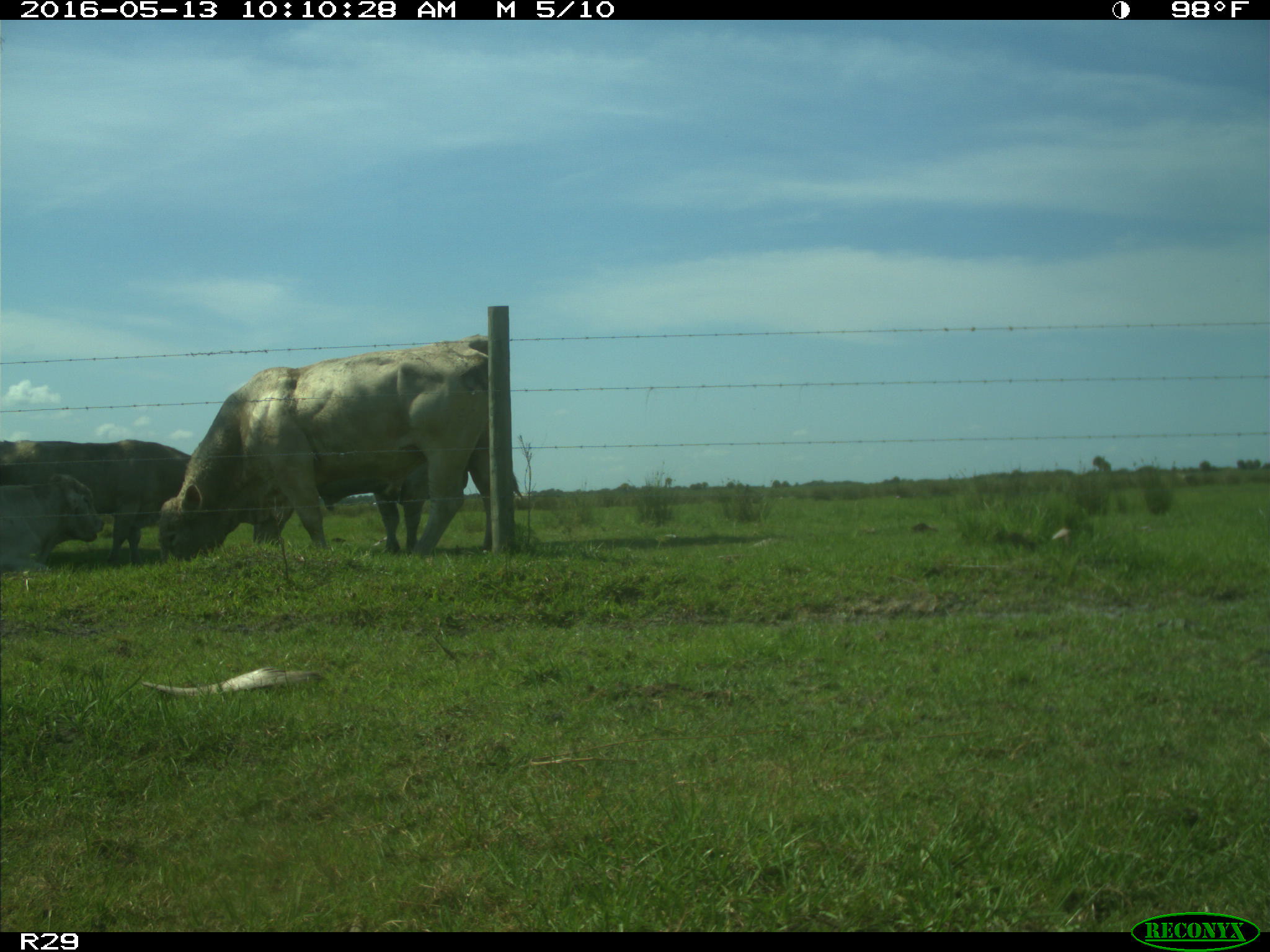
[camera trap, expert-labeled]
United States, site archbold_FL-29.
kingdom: Animalia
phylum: Chordata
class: Mammalia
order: Artiodactyla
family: Bovidae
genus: Bos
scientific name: Bos taurus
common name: domestic cow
Bos taurus (domestic cow).